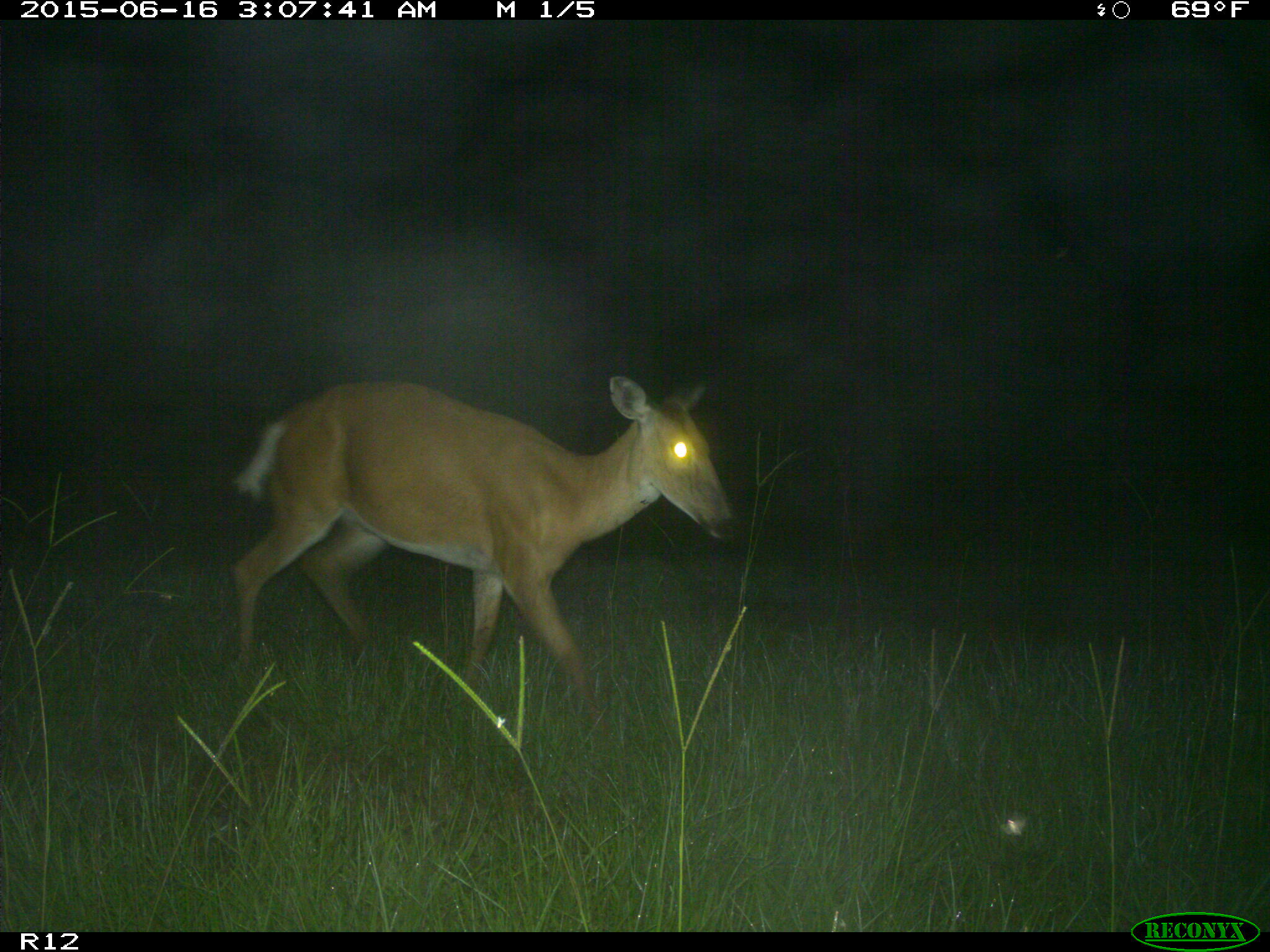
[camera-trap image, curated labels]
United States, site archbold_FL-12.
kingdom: Animalia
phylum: Chordata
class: Mammalia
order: Artiodactyla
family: Cervidae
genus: Odocoileus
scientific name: Odocoileus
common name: deer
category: unidentified deer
Unidentified deer (deer) (Odocoileus).